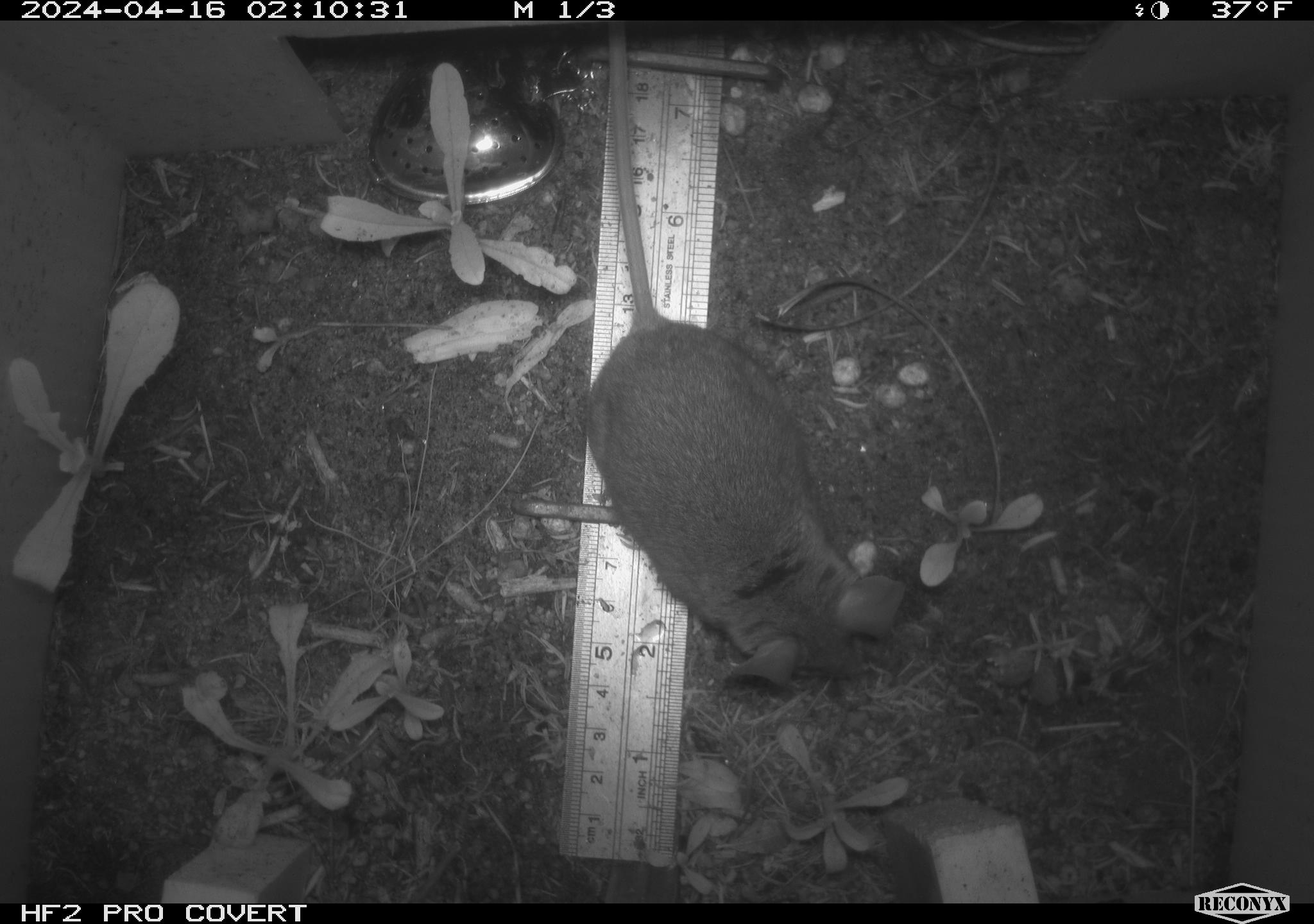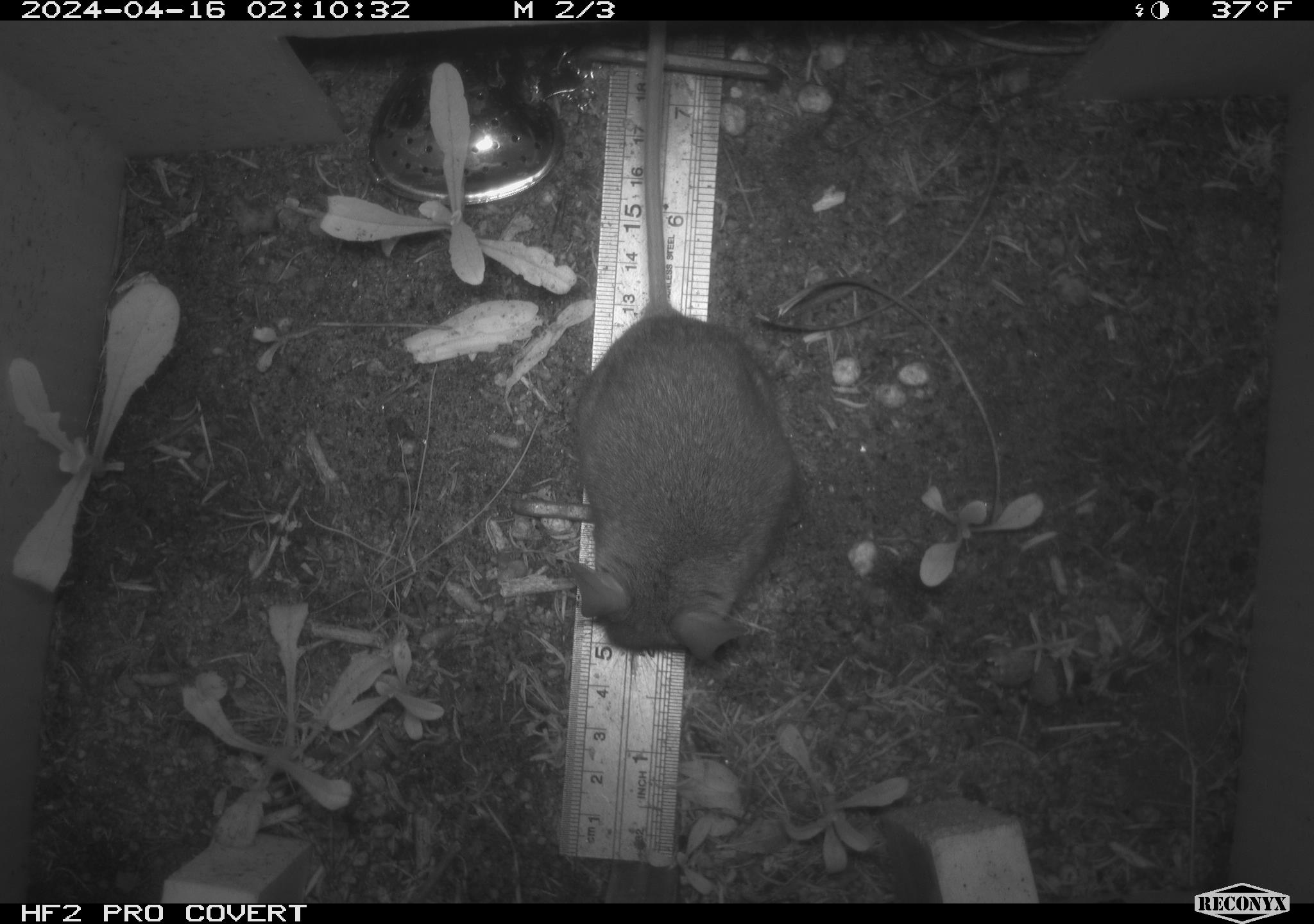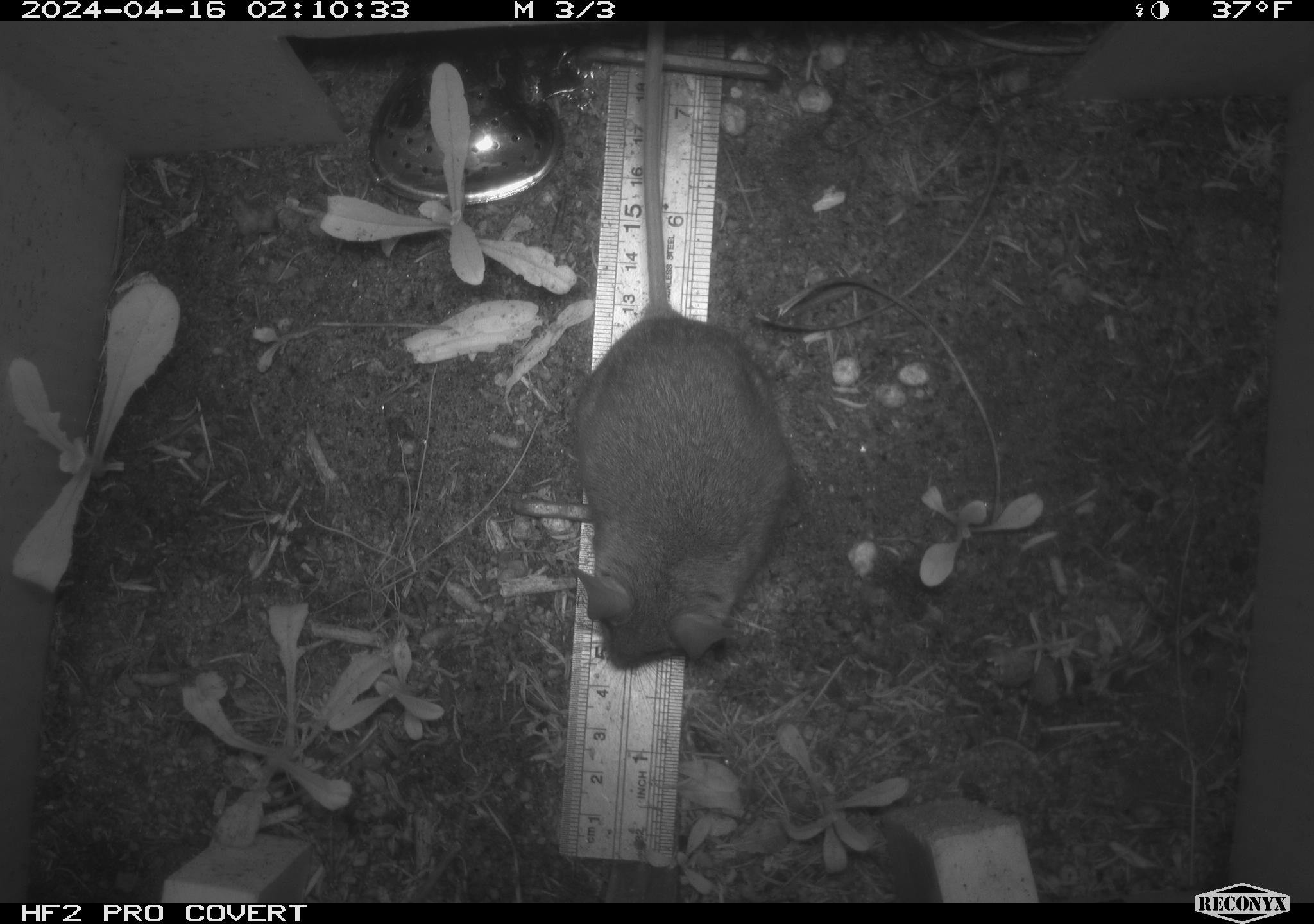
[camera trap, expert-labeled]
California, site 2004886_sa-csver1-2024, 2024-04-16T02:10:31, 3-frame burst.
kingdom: Animalia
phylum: Chordata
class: Mammalia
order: Rodentia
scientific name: Rodentia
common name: rodent